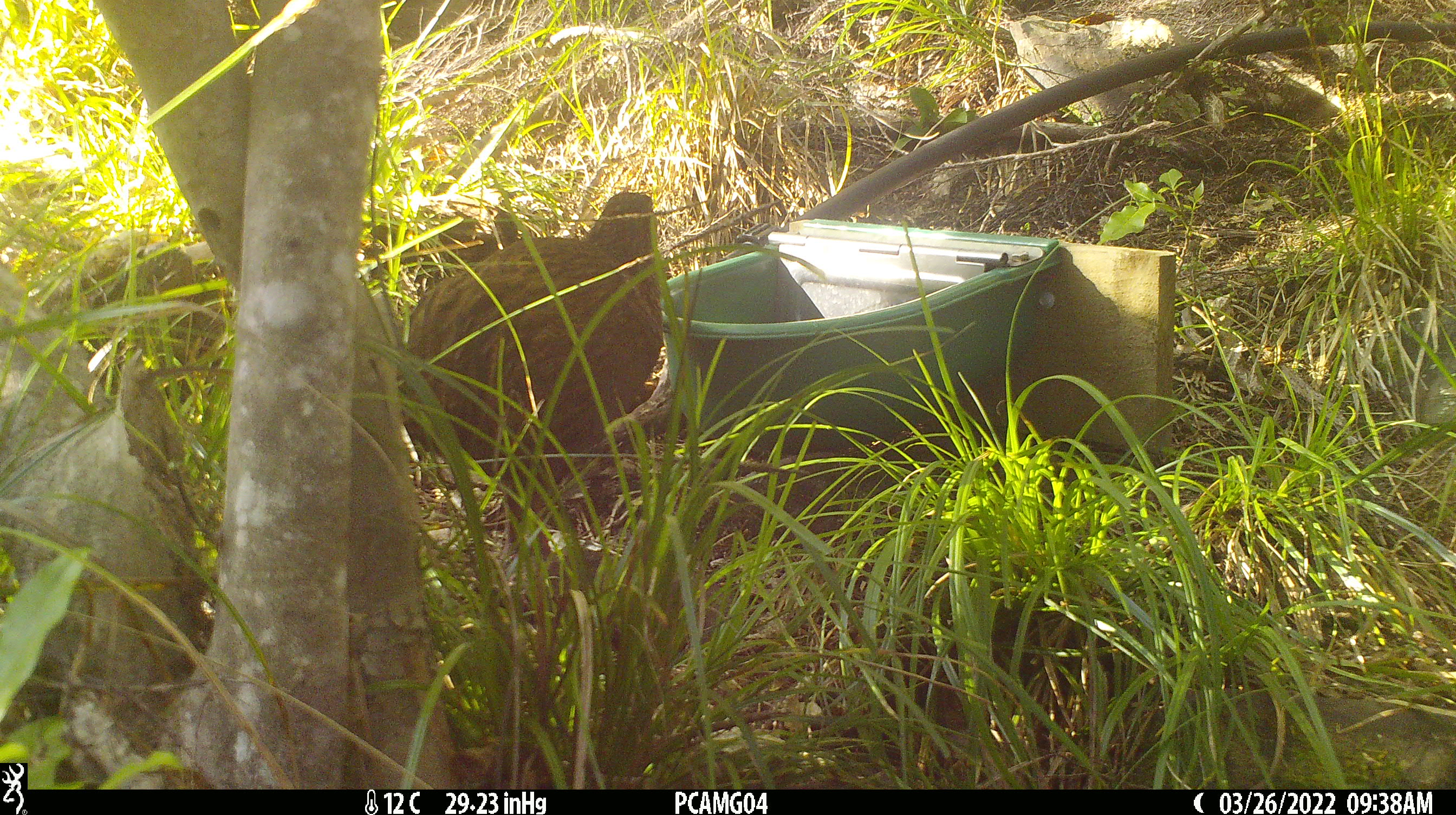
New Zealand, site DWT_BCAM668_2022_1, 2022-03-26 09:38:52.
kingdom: Animalia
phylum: Chordata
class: Aves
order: Gruiformes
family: Rallidae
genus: Gallirallus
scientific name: Gallirallus australis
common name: weka